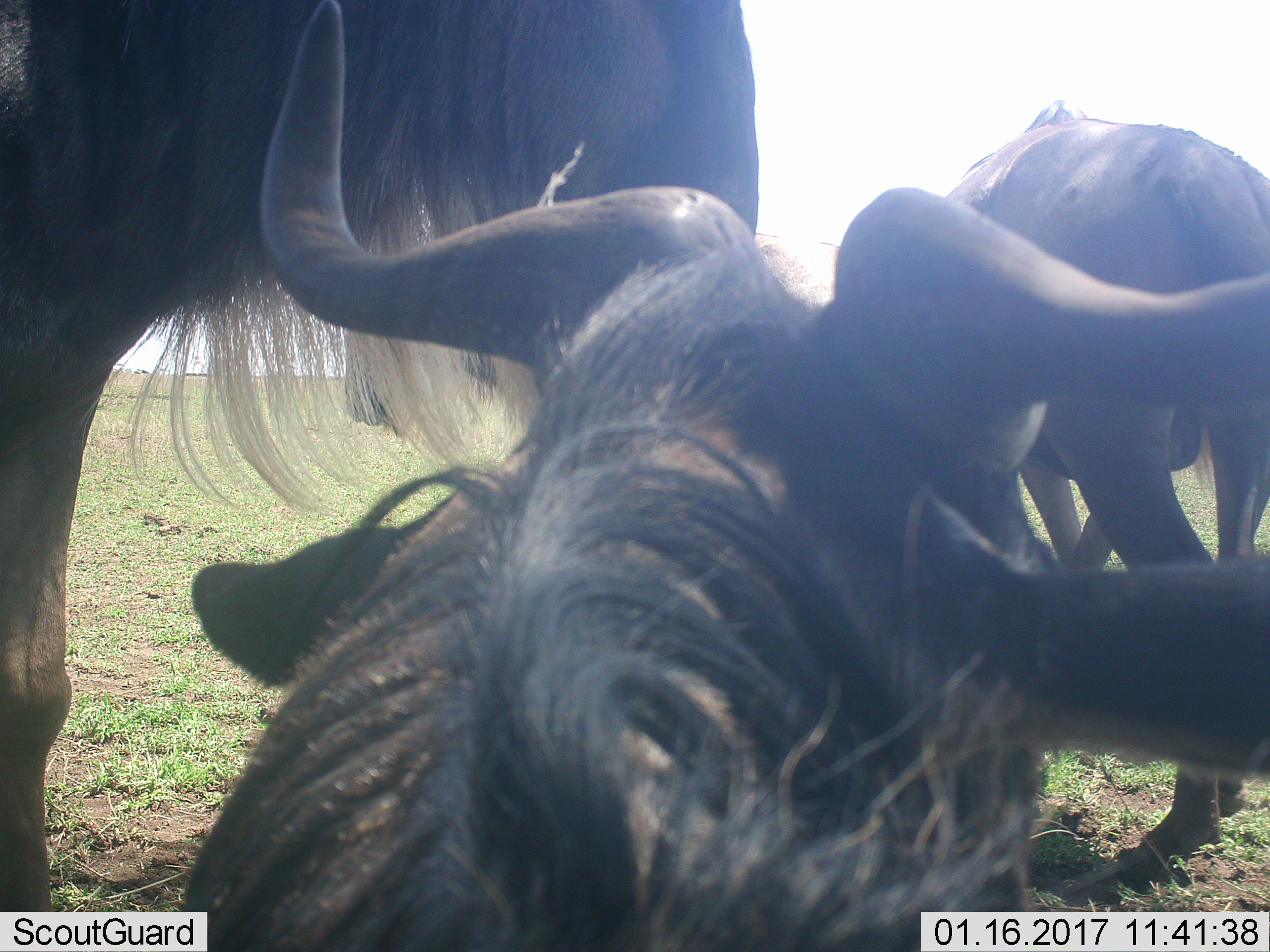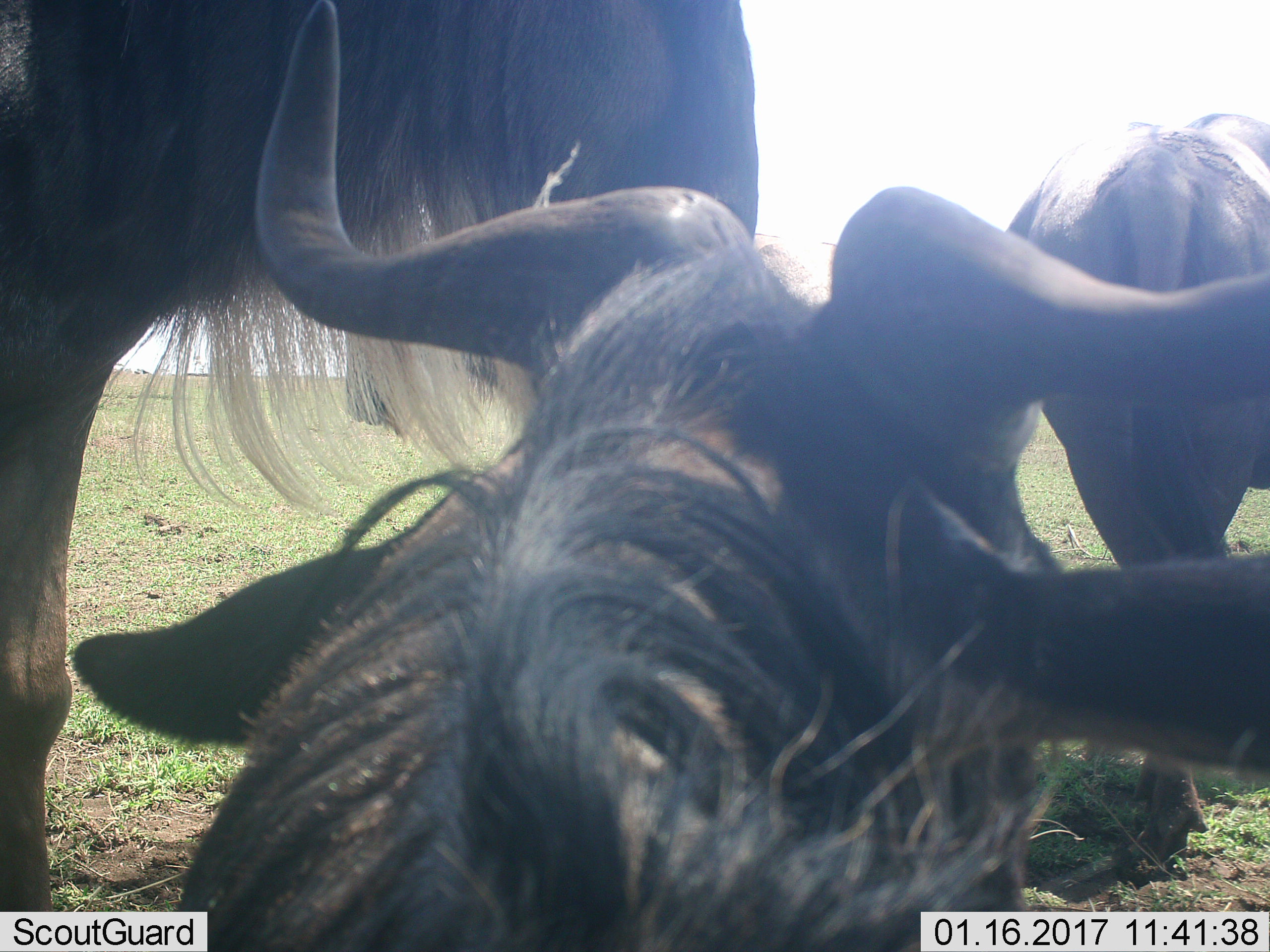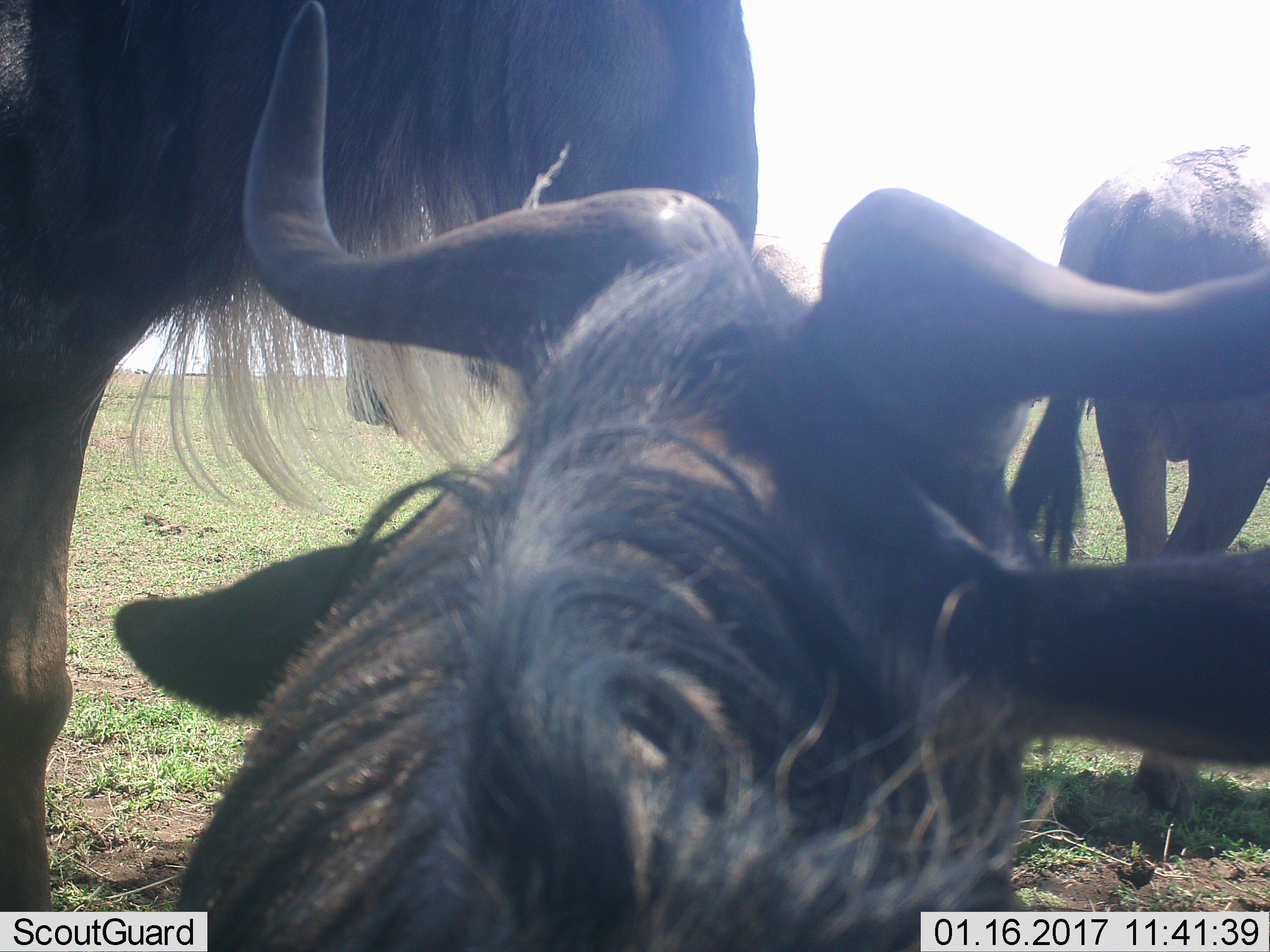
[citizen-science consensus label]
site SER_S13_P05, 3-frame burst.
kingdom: Animalia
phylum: Chordata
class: Mammalia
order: Artiodactyla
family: Bovidae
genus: Connochaetes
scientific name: Connochaetes taurinus taurinus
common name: blue wildebeest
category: wildebeestblue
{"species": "wildebeestblue (blue wildebeest) (Connochaetes taurinus taurinus)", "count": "3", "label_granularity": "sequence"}